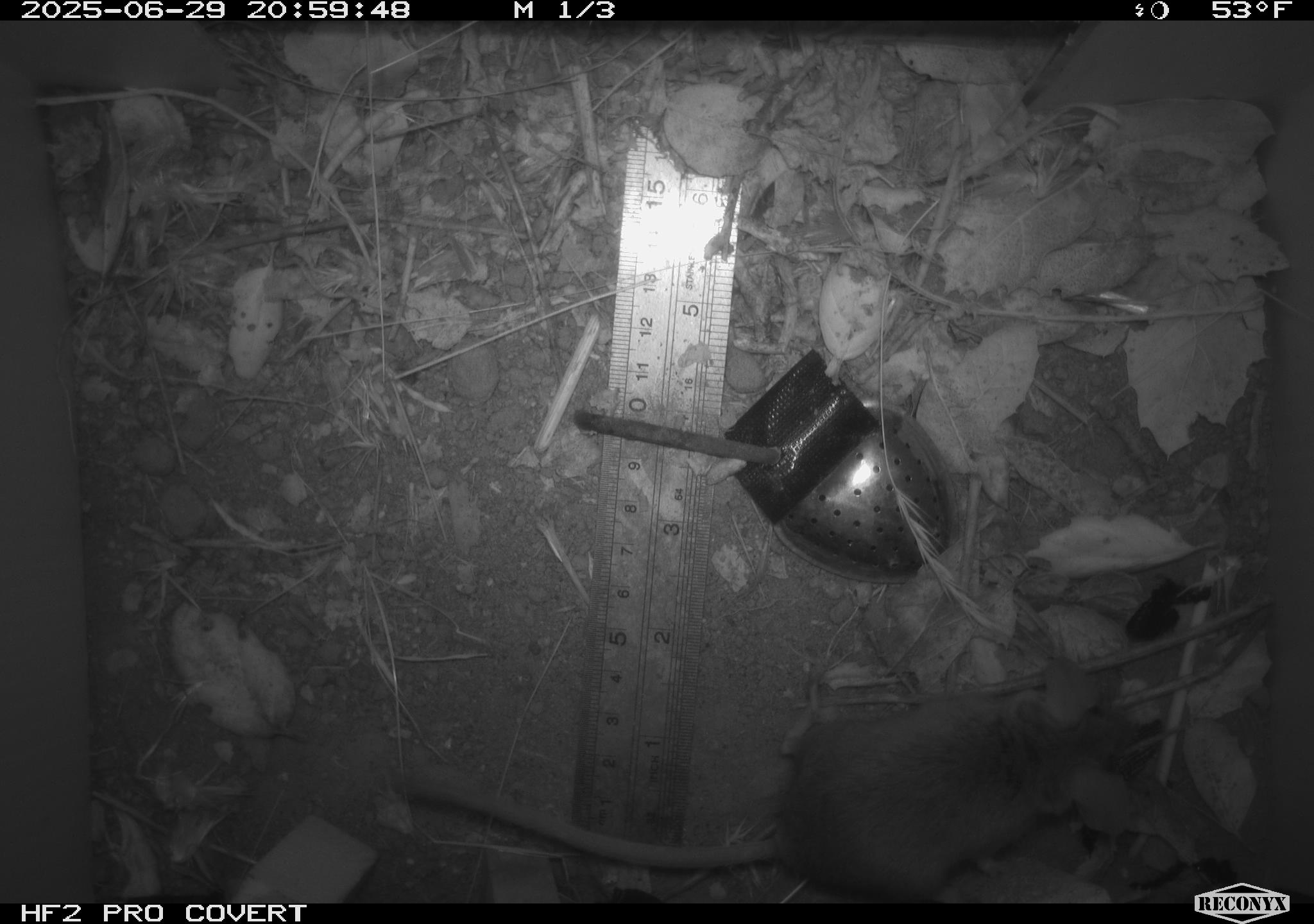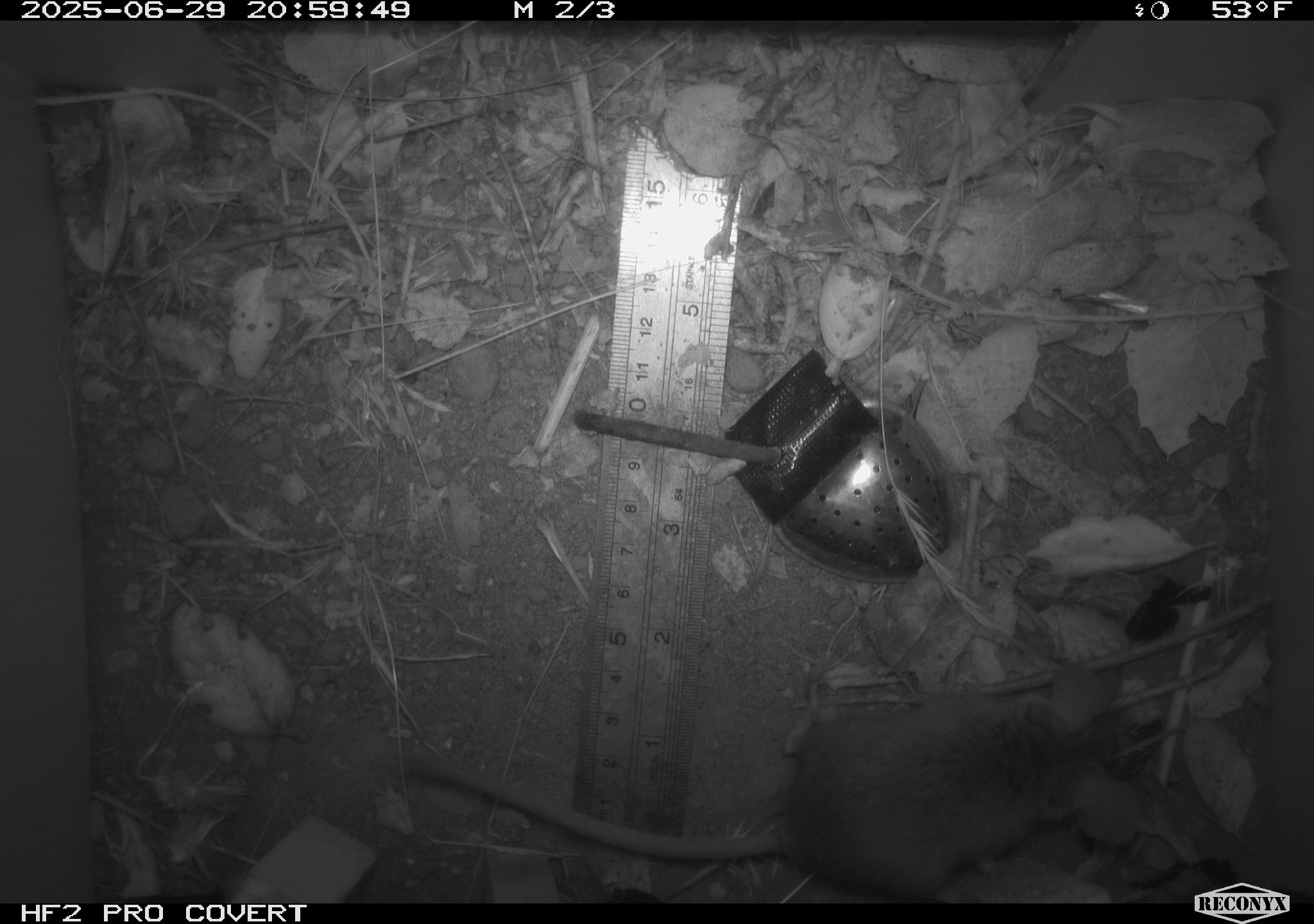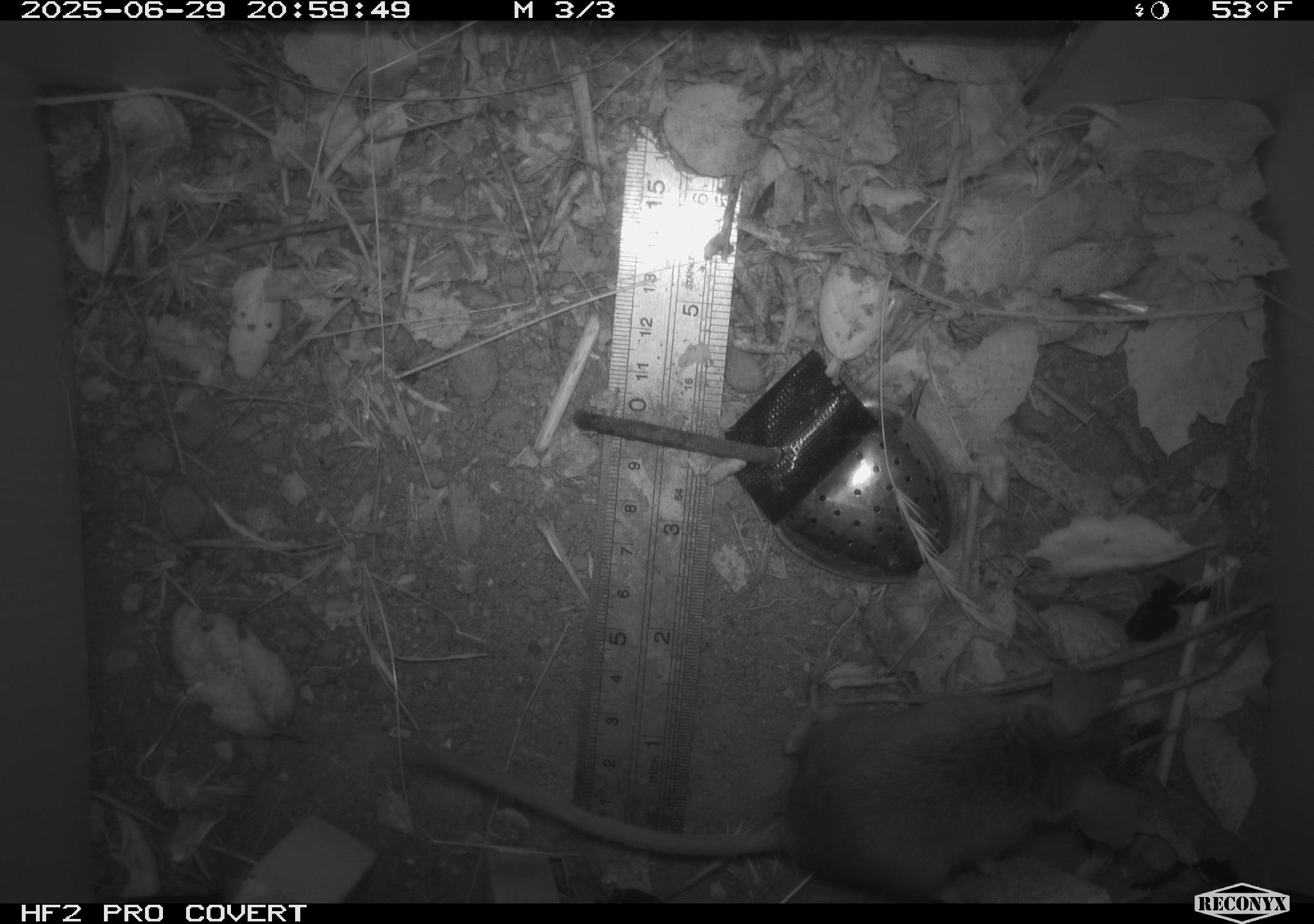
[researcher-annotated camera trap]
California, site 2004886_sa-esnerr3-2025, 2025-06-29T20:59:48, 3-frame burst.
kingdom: Animalia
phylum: Chordata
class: Mammalia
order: Rodentia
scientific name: Rodentia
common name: rodent